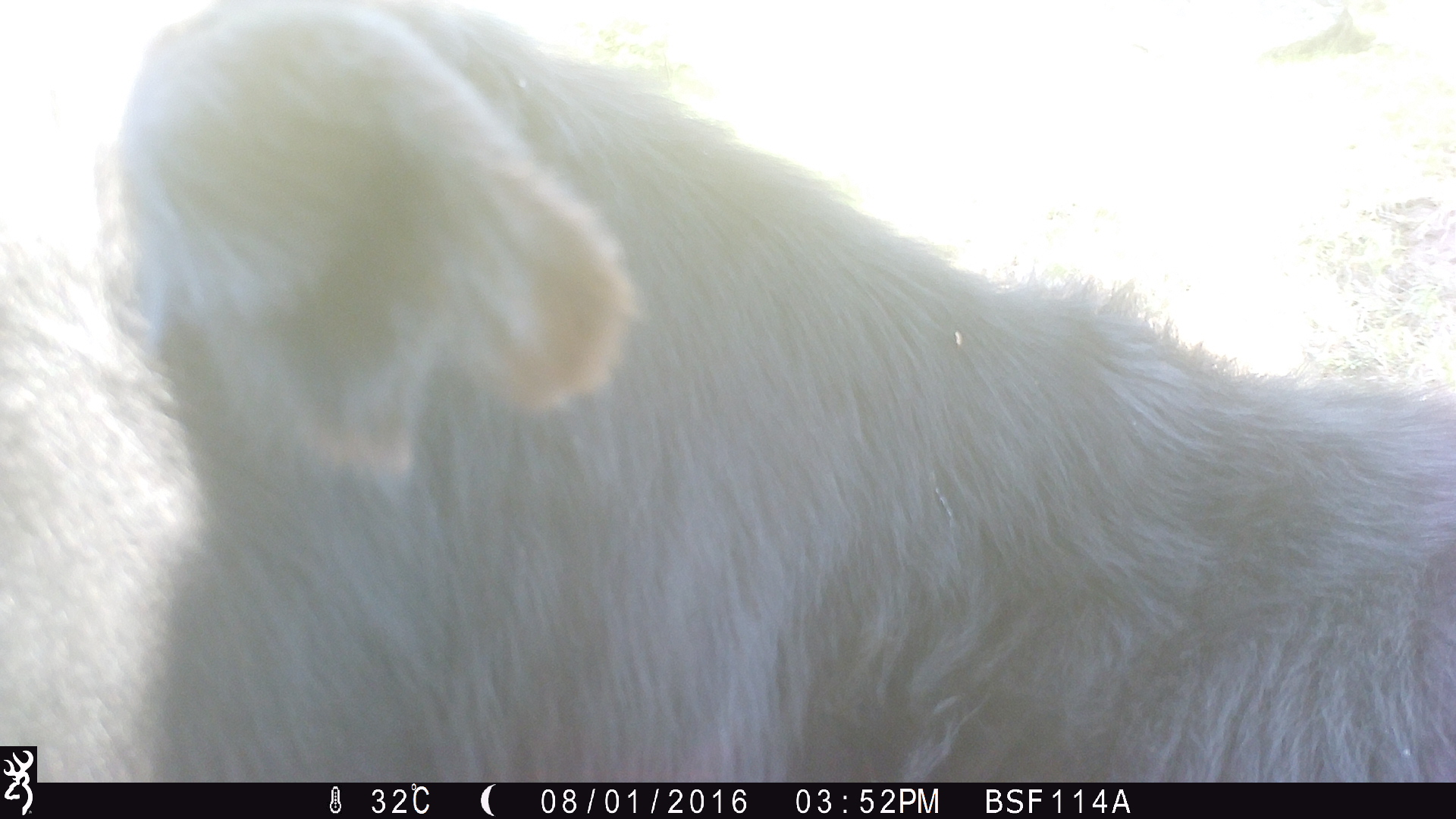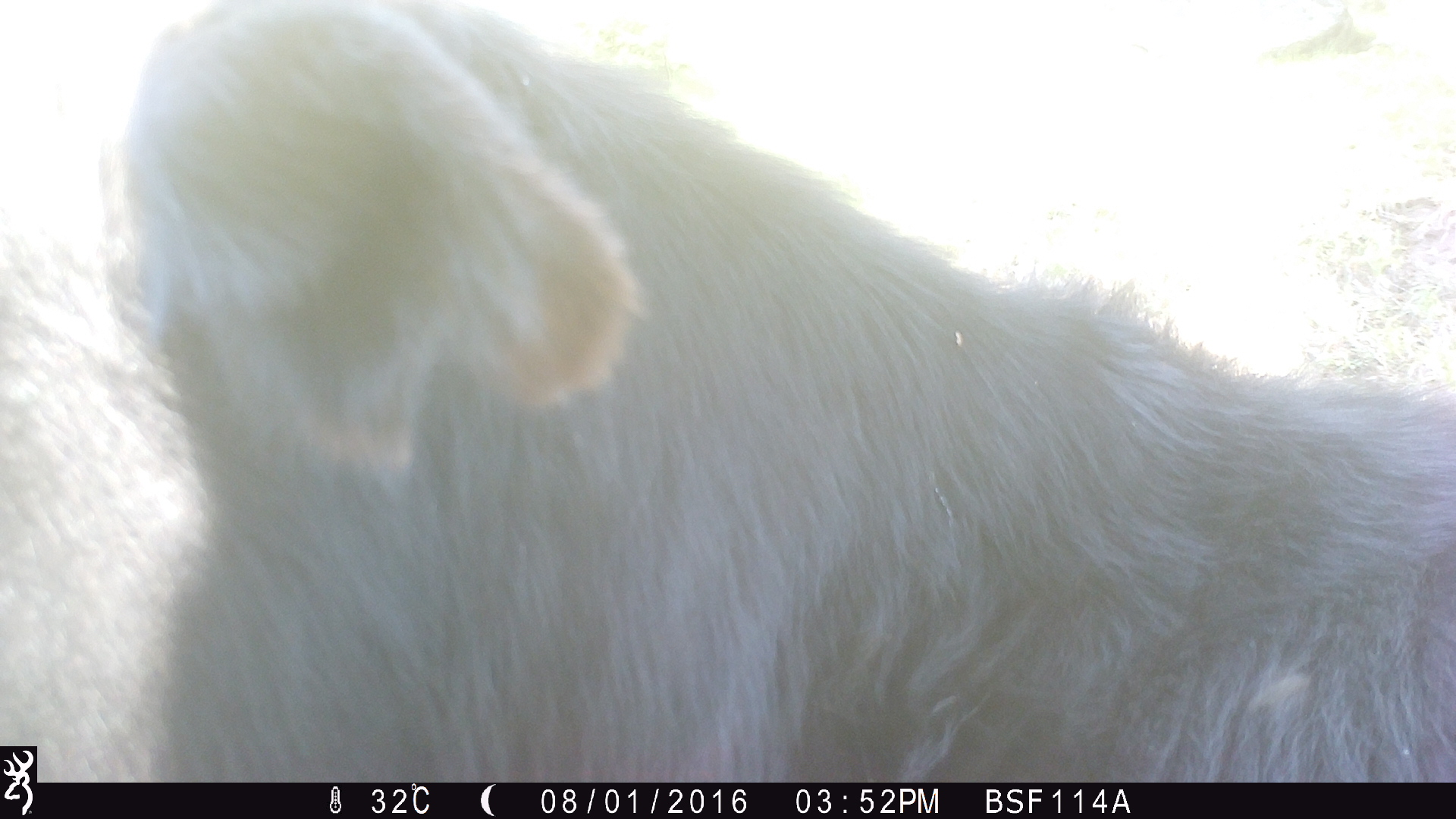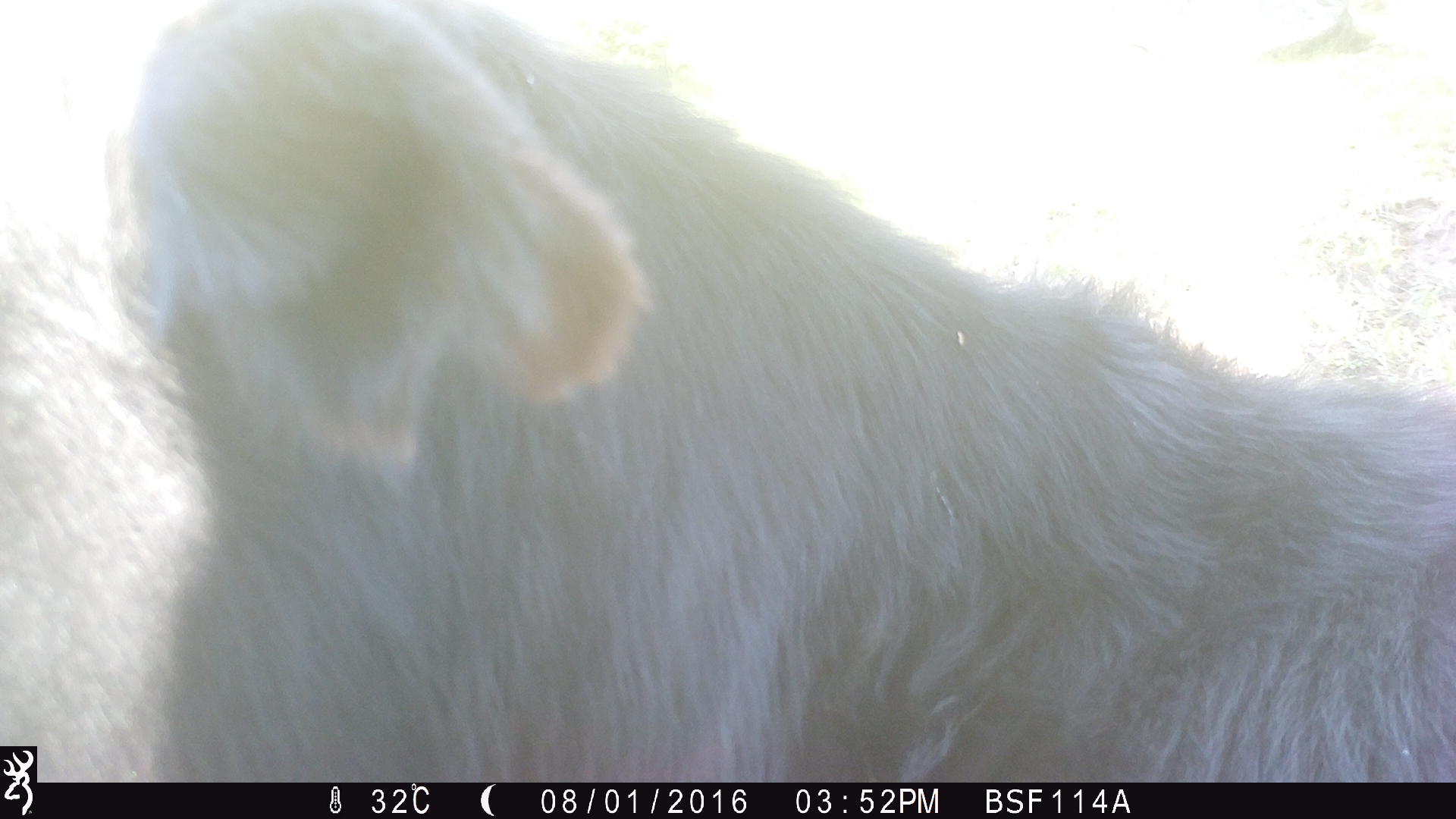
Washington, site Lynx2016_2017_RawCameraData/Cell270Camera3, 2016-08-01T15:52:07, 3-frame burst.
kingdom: Animalia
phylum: Chordata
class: Mammalia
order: Artiodactyla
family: Bovidae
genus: Bos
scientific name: Bos taurus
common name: domestic cattle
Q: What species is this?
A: Domestic cattle (Bos taurus).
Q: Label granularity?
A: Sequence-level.